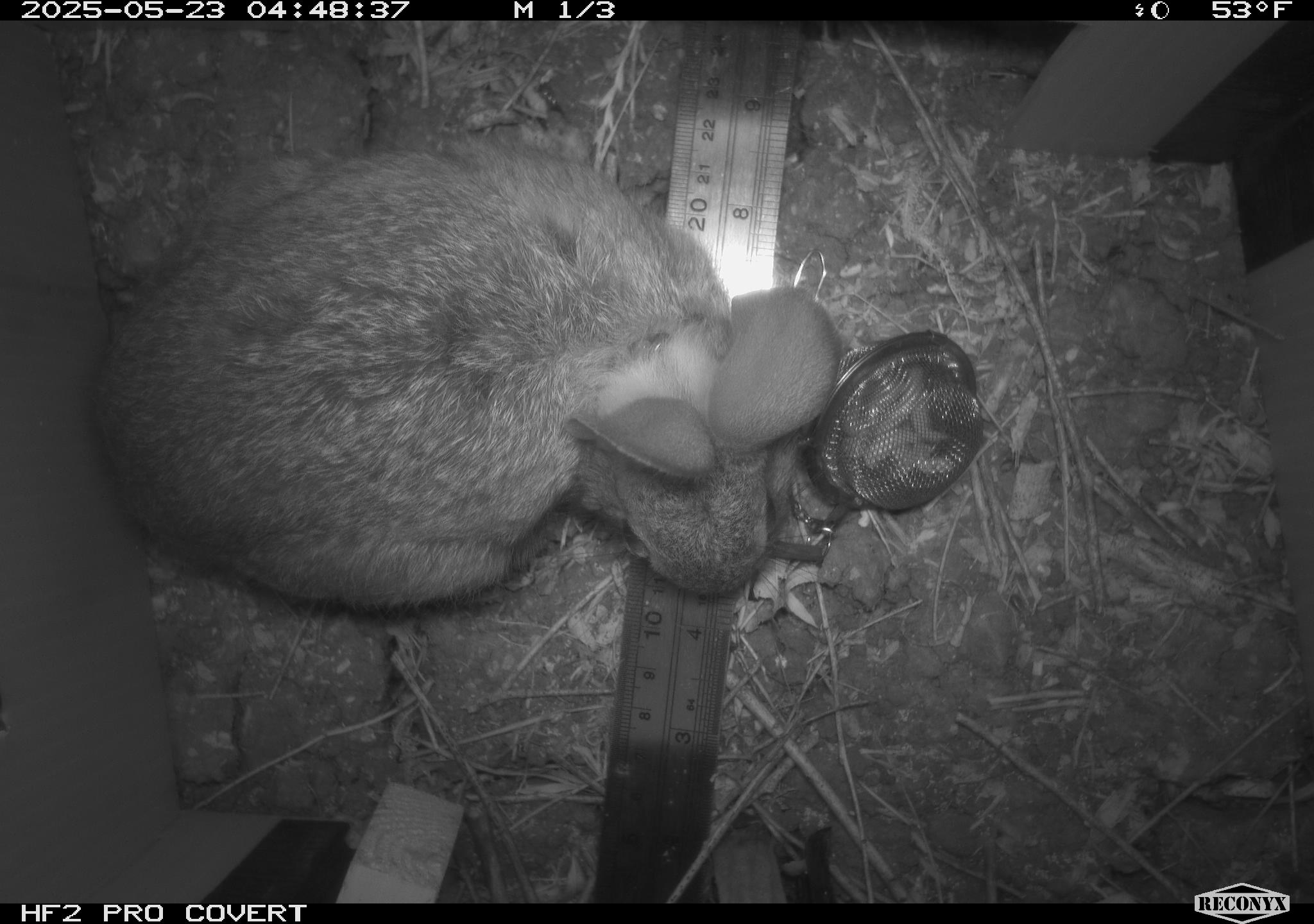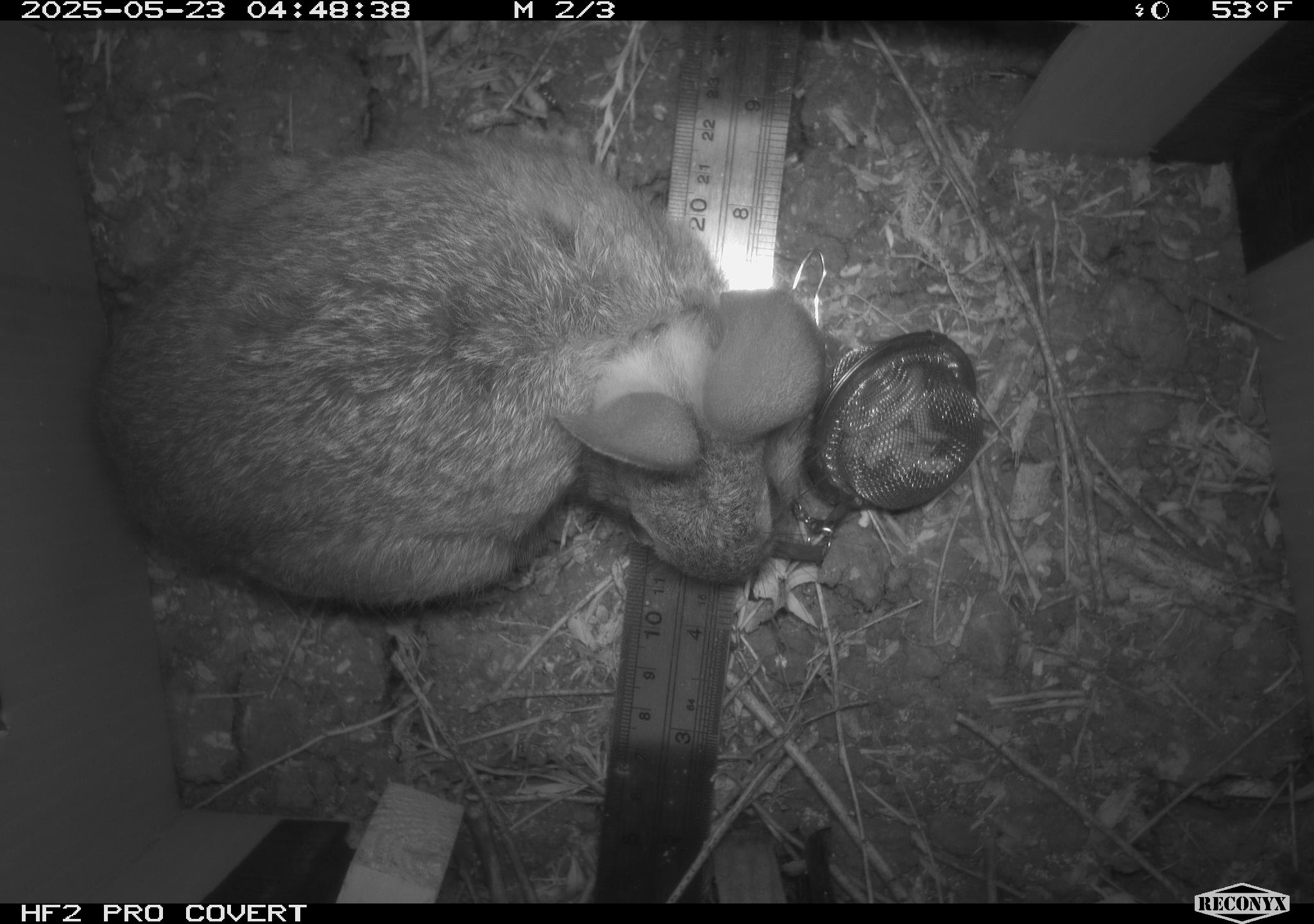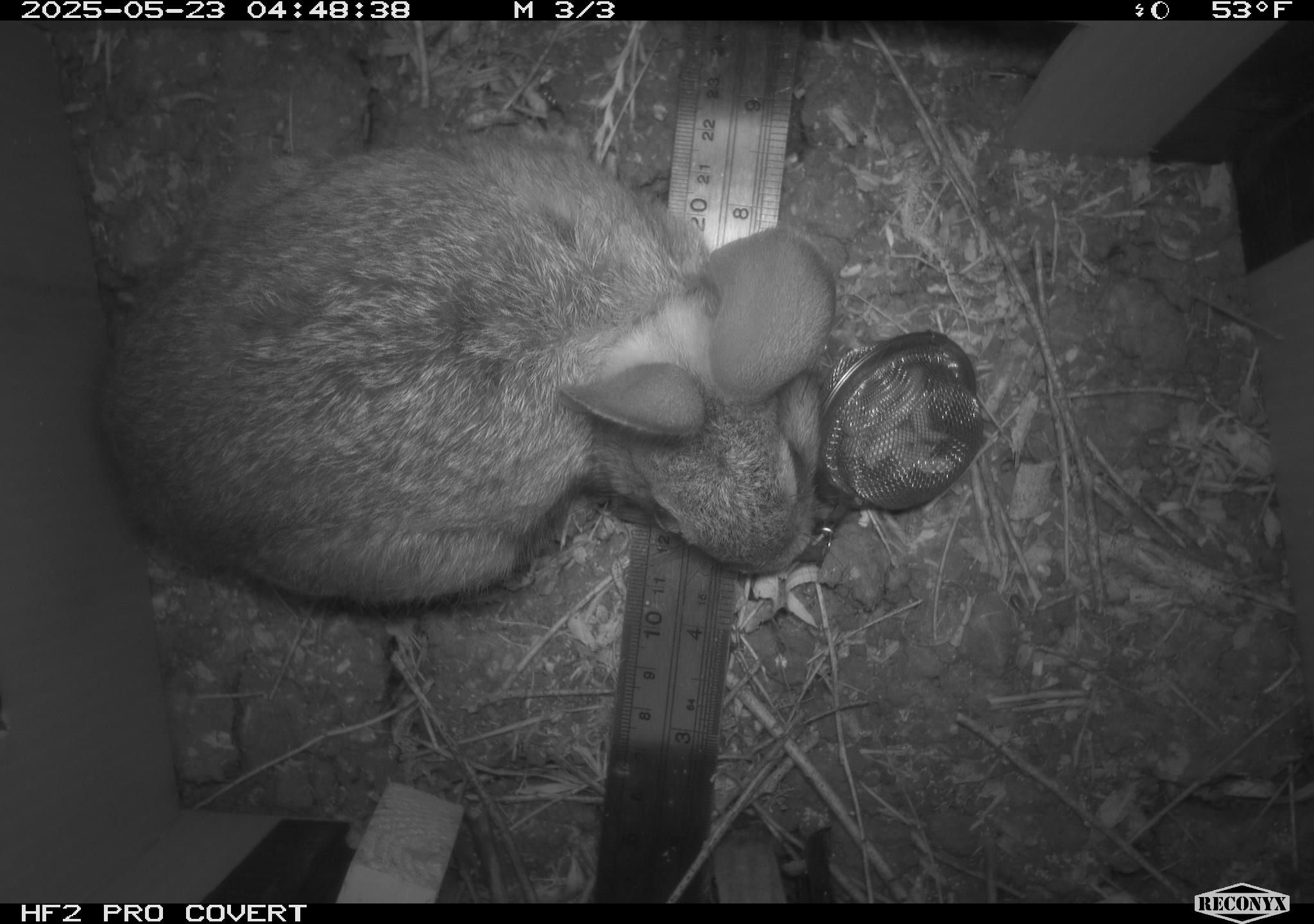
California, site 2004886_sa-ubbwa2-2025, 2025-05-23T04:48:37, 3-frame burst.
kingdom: Animalia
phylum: Chordata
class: Mammalia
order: Lagomorpha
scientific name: Lagomorpha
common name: hares, rabbits, and pikas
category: lagomorpha order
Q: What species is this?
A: Lagomorpha order (hares, rabbits, and pikas) (Lagomorpha).